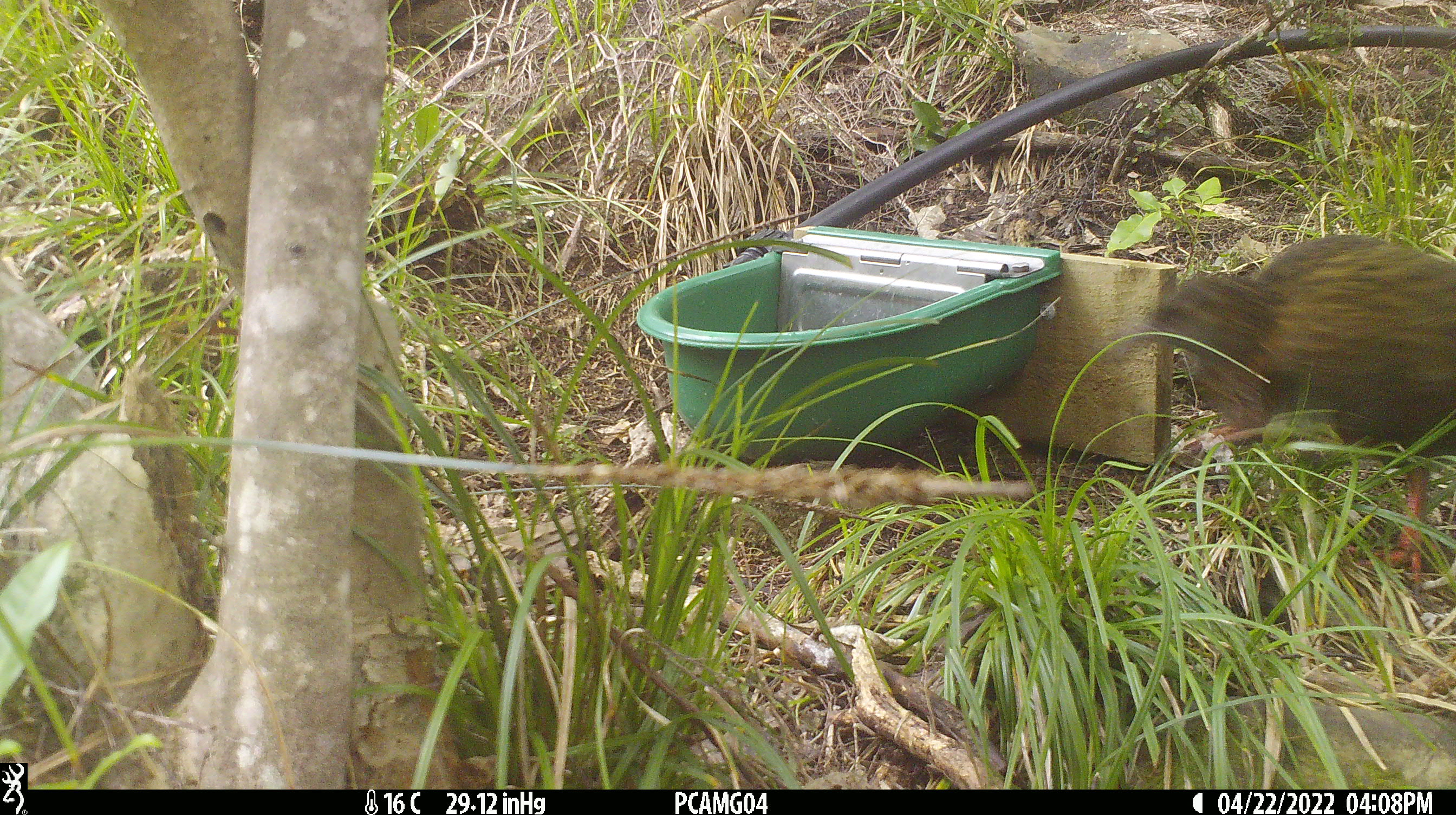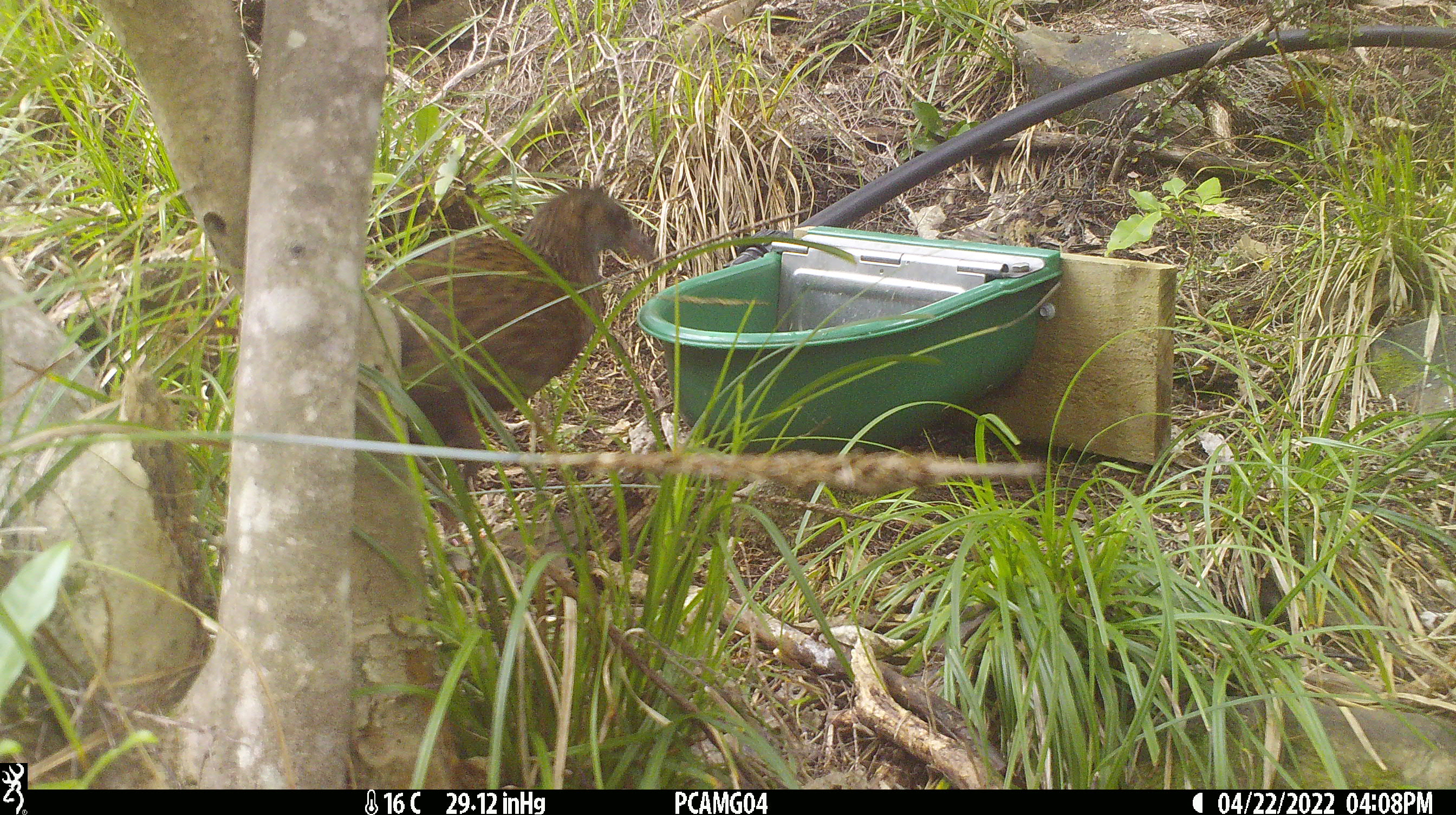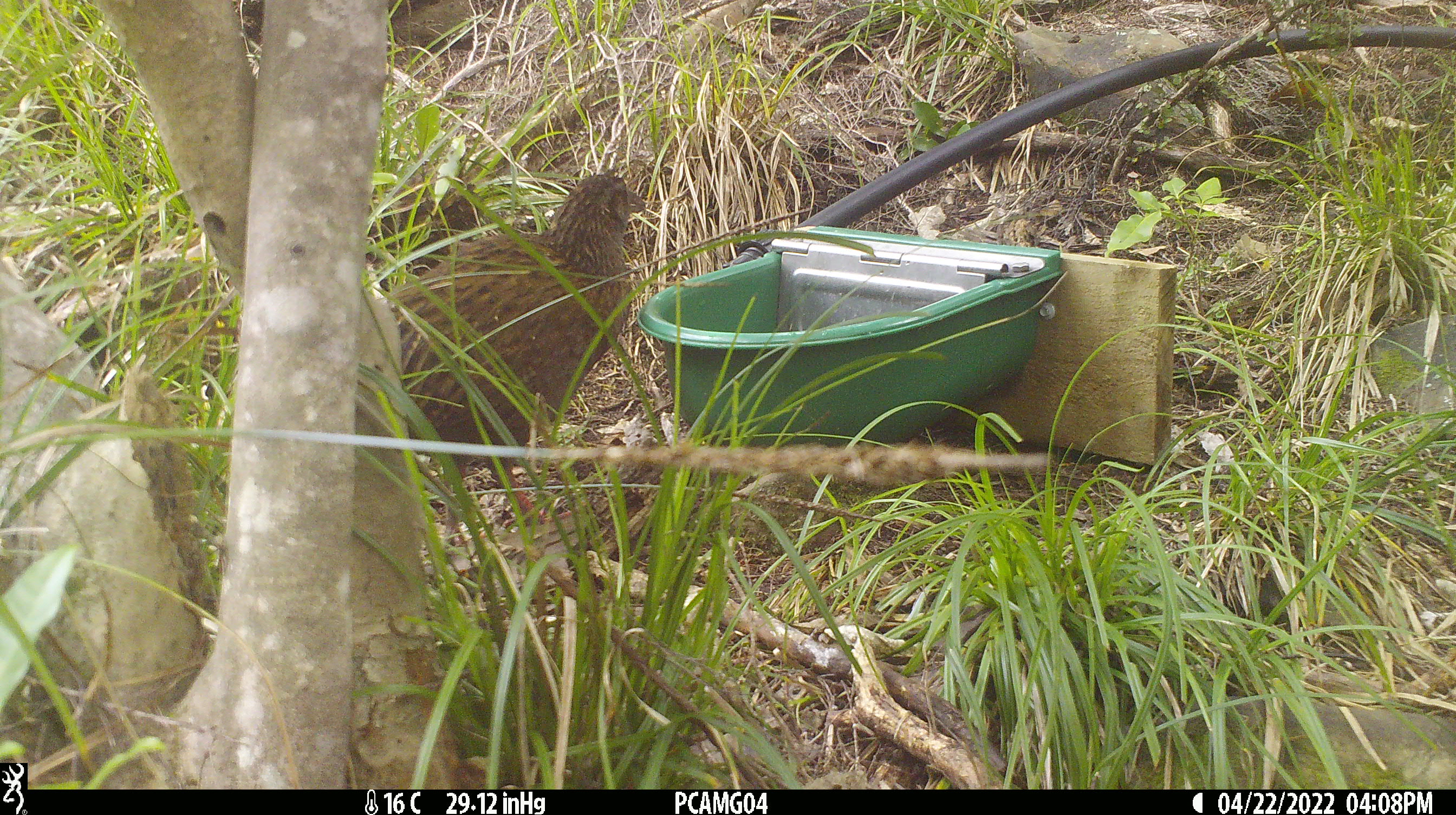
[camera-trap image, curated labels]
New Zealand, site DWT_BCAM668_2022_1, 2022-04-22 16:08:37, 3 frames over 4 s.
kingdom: Animalia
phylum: Chordata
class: Aves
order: Gruiformes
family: Rallidae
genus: Gallirallus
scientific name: Gallirallus australis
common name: weka